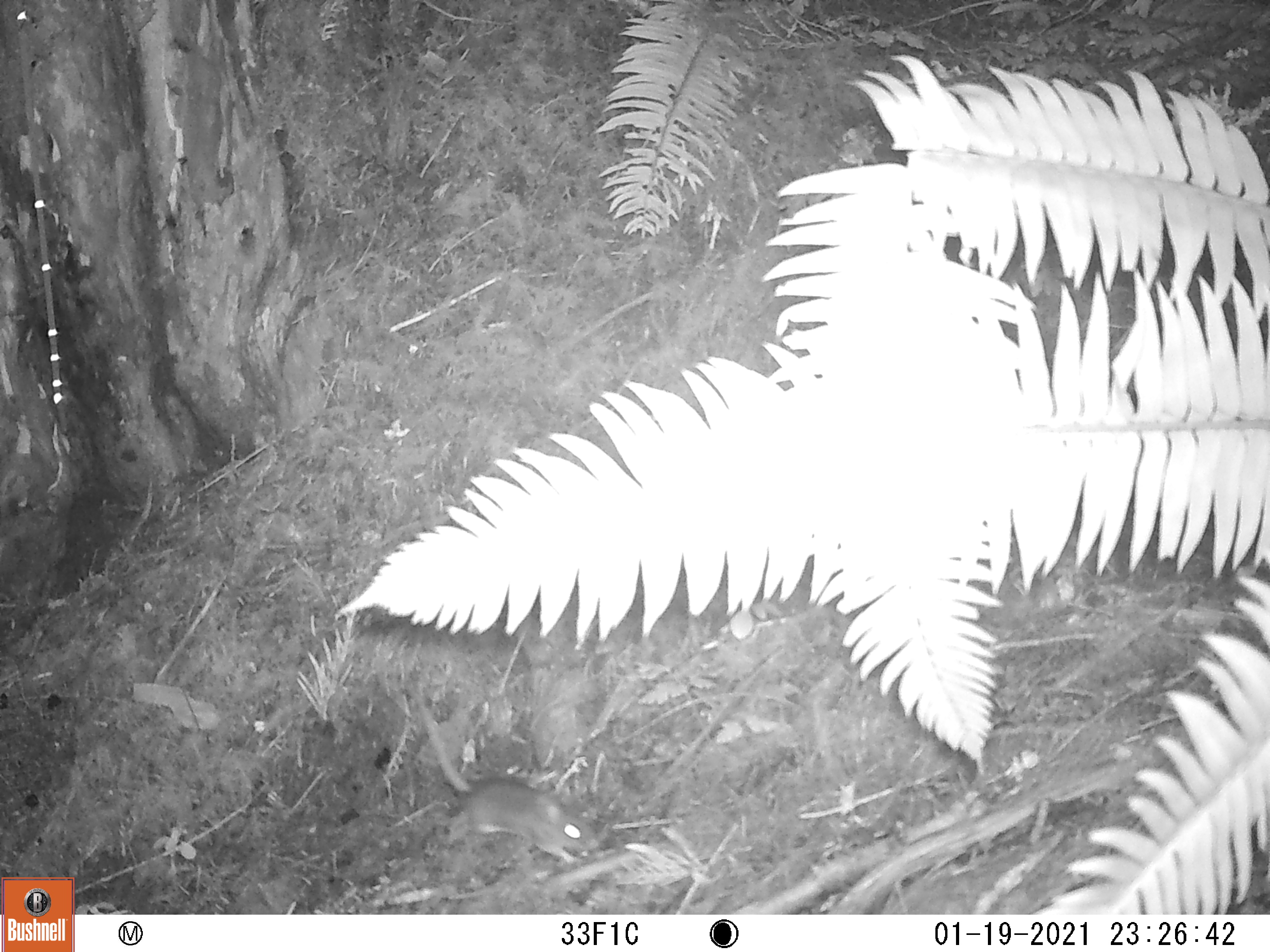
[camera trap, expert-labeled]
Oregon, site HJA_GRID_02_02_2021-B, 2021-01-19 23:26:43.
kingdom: Animalia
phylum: Chordata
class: Mammalia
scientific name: Mammalia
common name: small mammal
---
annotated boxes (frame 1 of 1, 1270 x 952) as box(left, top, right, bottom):
small mammal: box(422, 691, 614, 889)